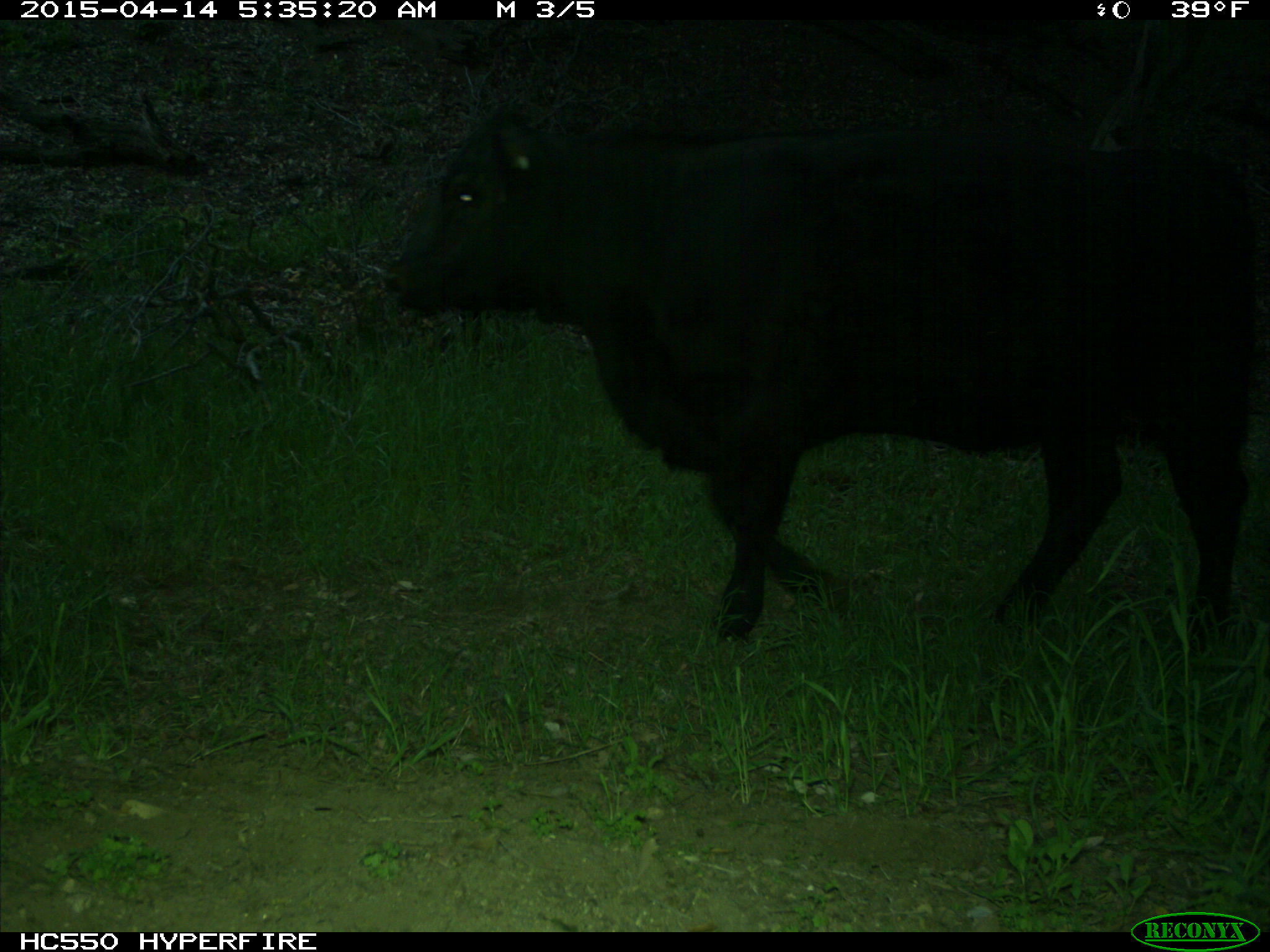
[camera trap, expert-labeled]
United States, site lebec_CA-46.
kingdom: Animalia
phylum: Chordata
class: Mammalia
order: Artiodactyla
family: Bovidae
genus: Bos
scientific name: Bos taurus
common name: domestic cow